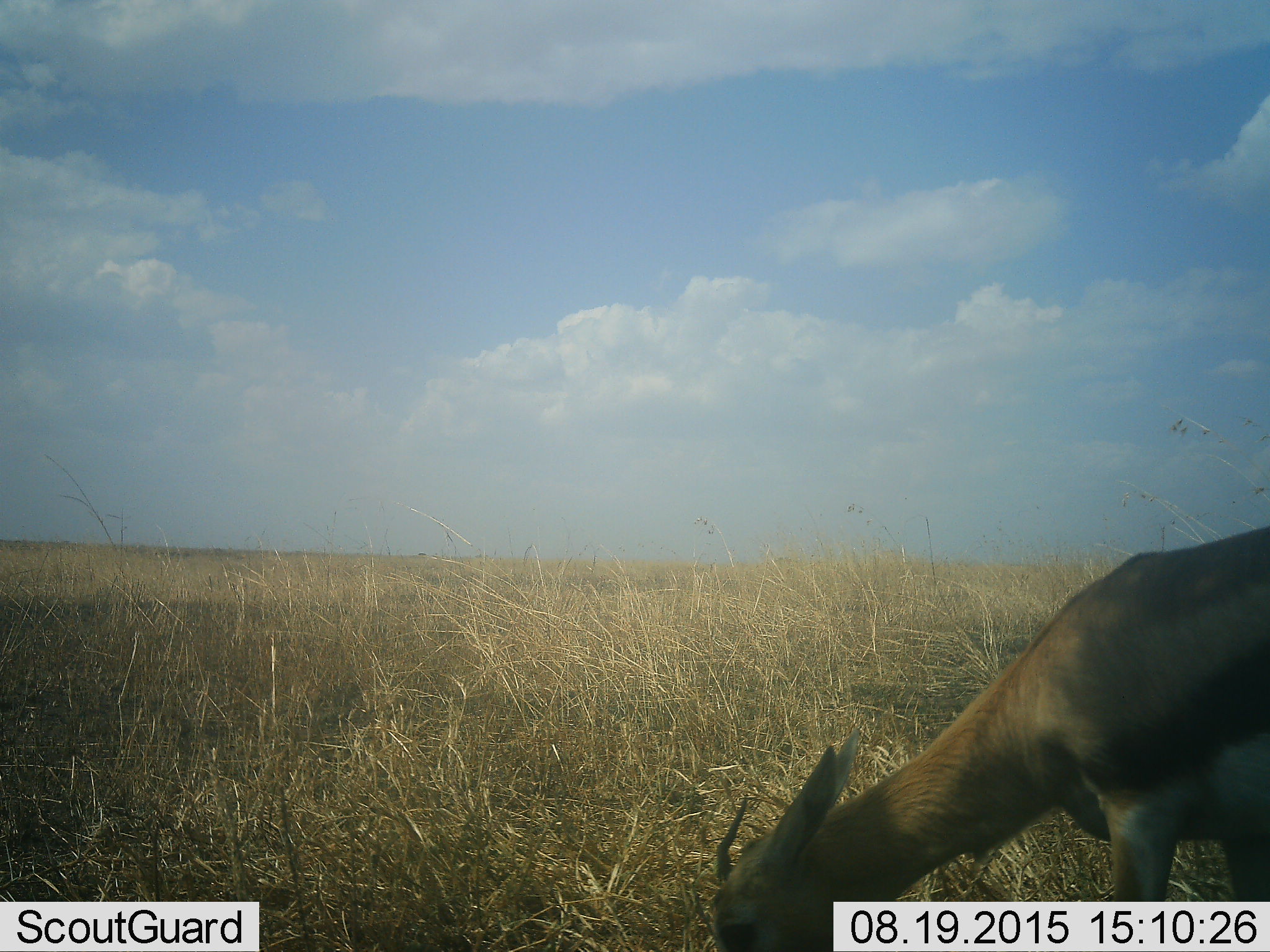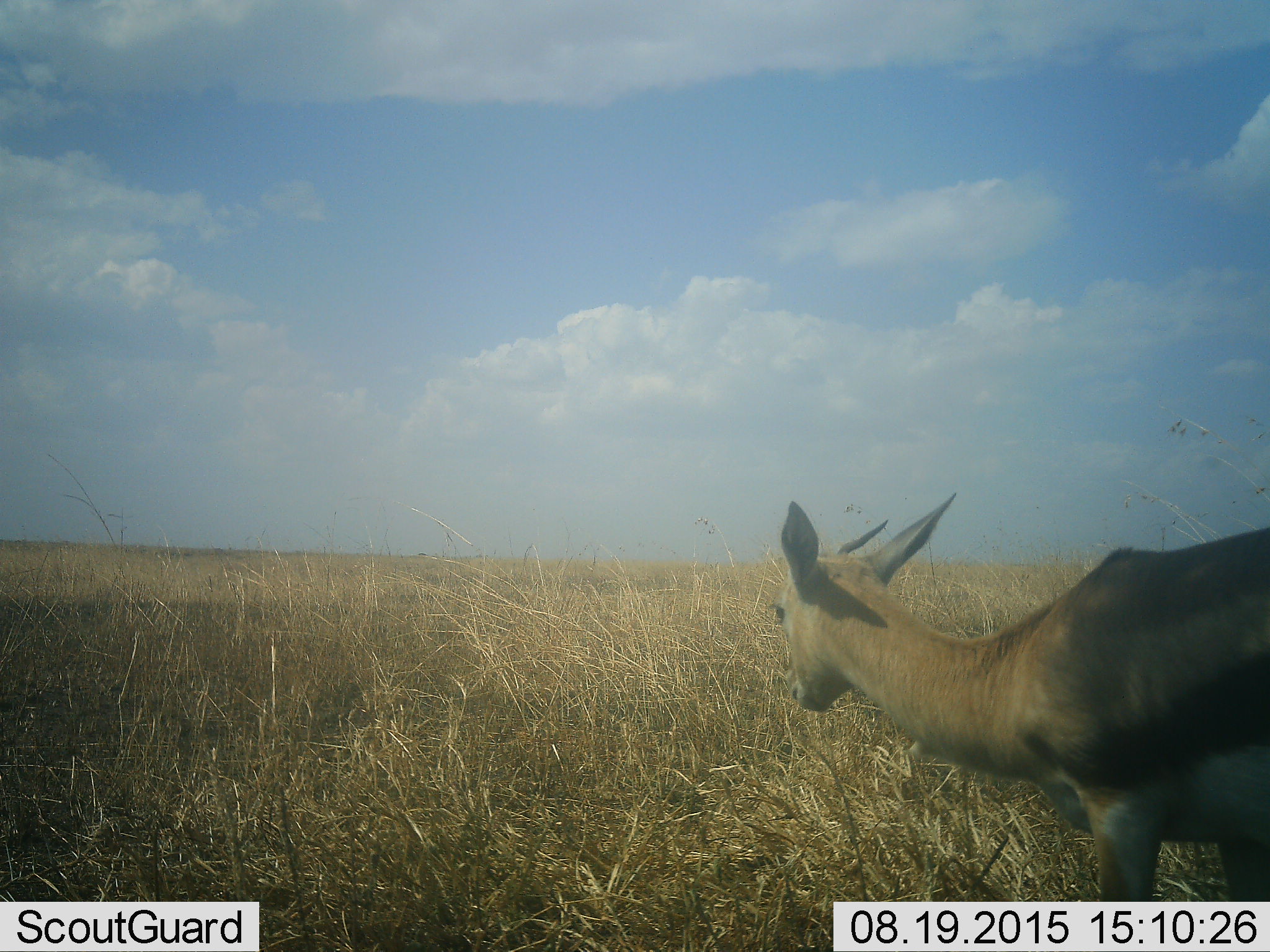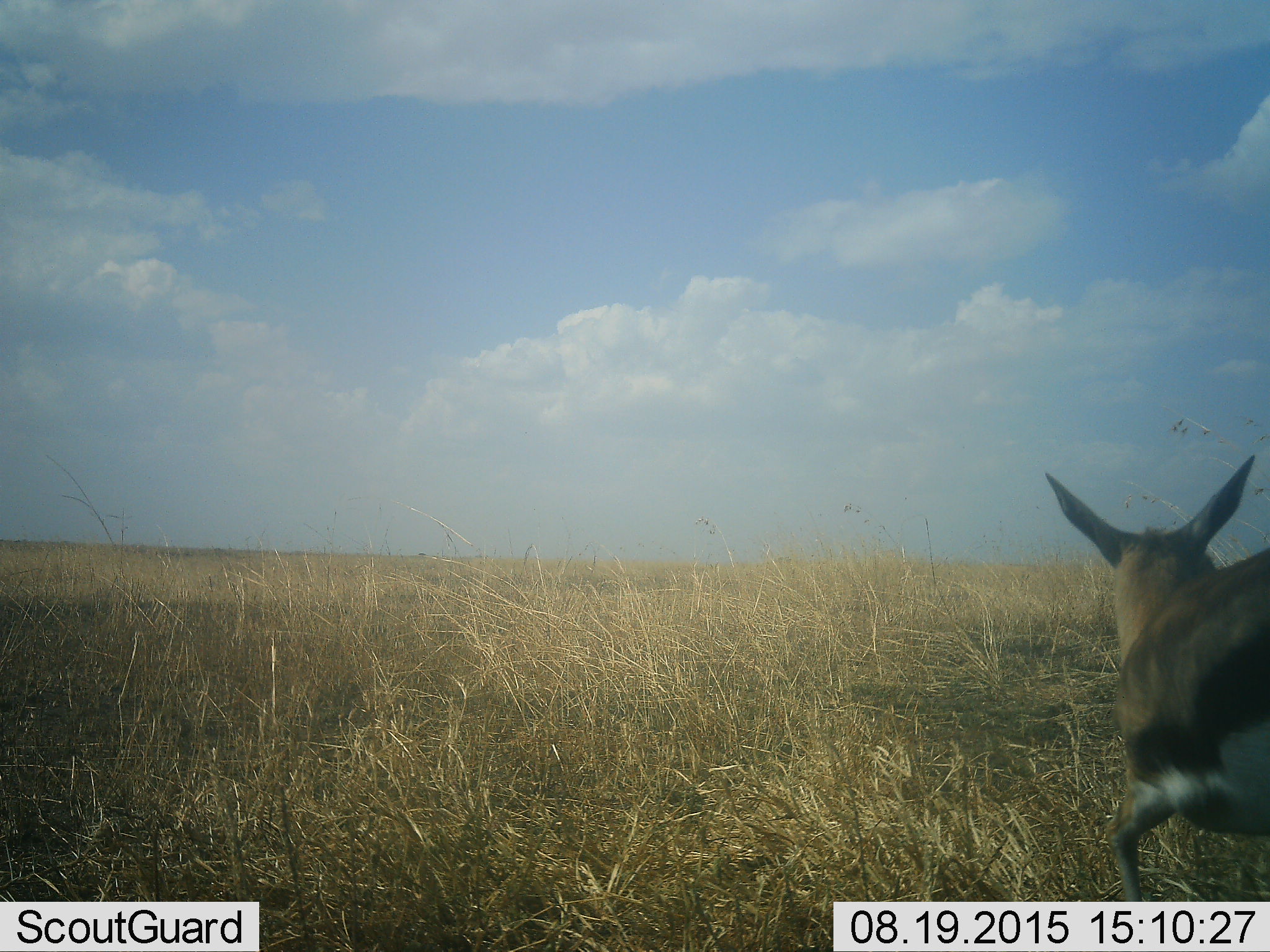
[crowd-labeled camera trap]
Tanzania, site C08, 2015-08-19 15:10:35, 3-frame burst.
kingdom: Animalia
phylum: Chordata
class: Mammalia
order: Artiodactyla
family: Bovidae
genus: Eudorcas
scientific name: Eudorcas thomsonii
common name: thomson's gazelle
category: gazellethomsons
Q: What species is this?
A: Gazellethomsons (thomson's gazelle) (Eudorcas thomsonii).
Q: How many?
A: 1.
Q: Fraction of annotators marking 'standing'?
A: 60%.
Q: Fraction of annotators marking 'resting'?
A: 0%.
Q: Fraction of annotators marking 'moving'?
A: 53%.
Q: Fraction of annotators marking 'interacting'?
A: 7%.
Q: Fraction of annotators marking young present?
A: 0%.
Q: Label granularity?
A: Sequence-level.